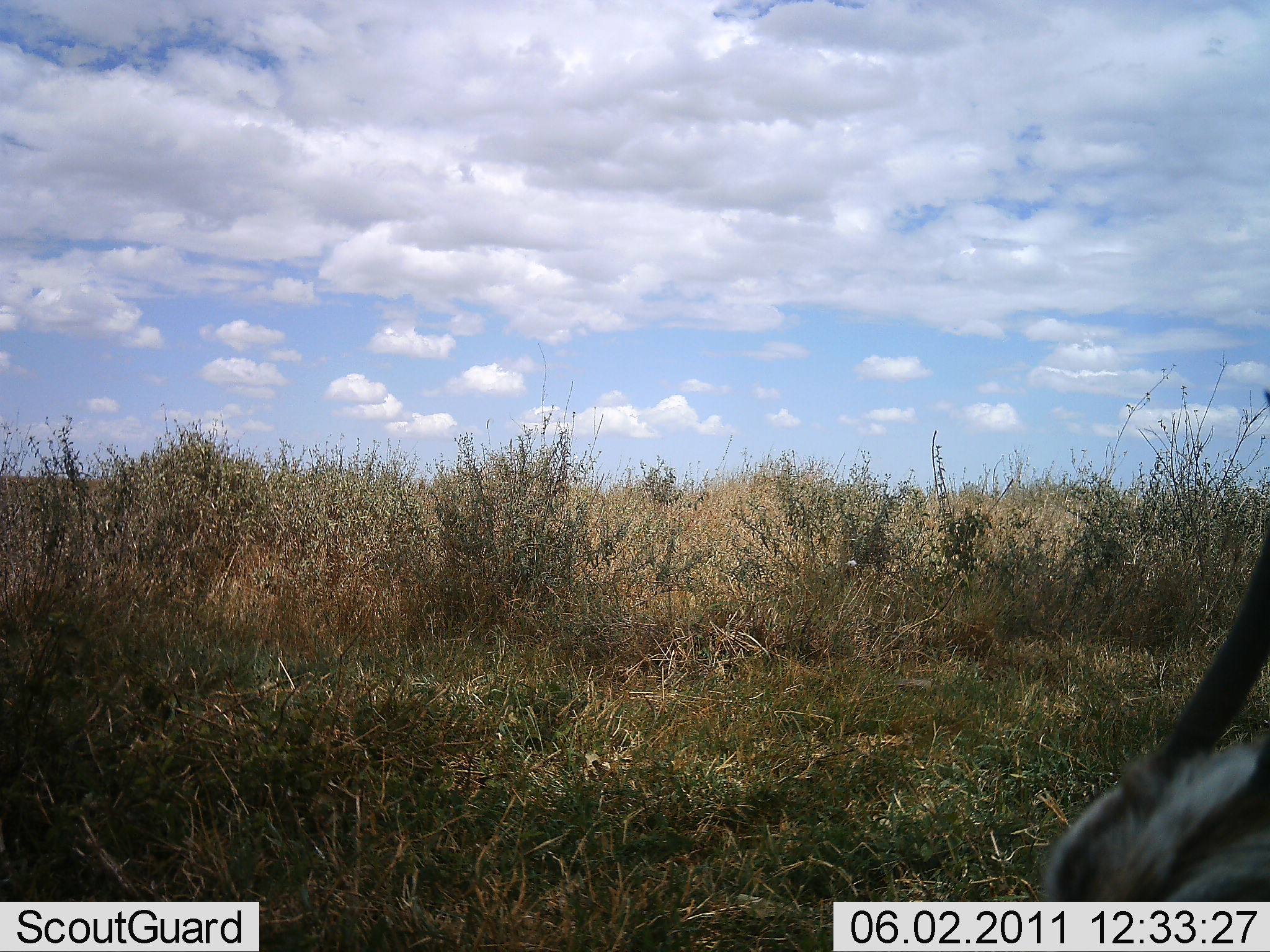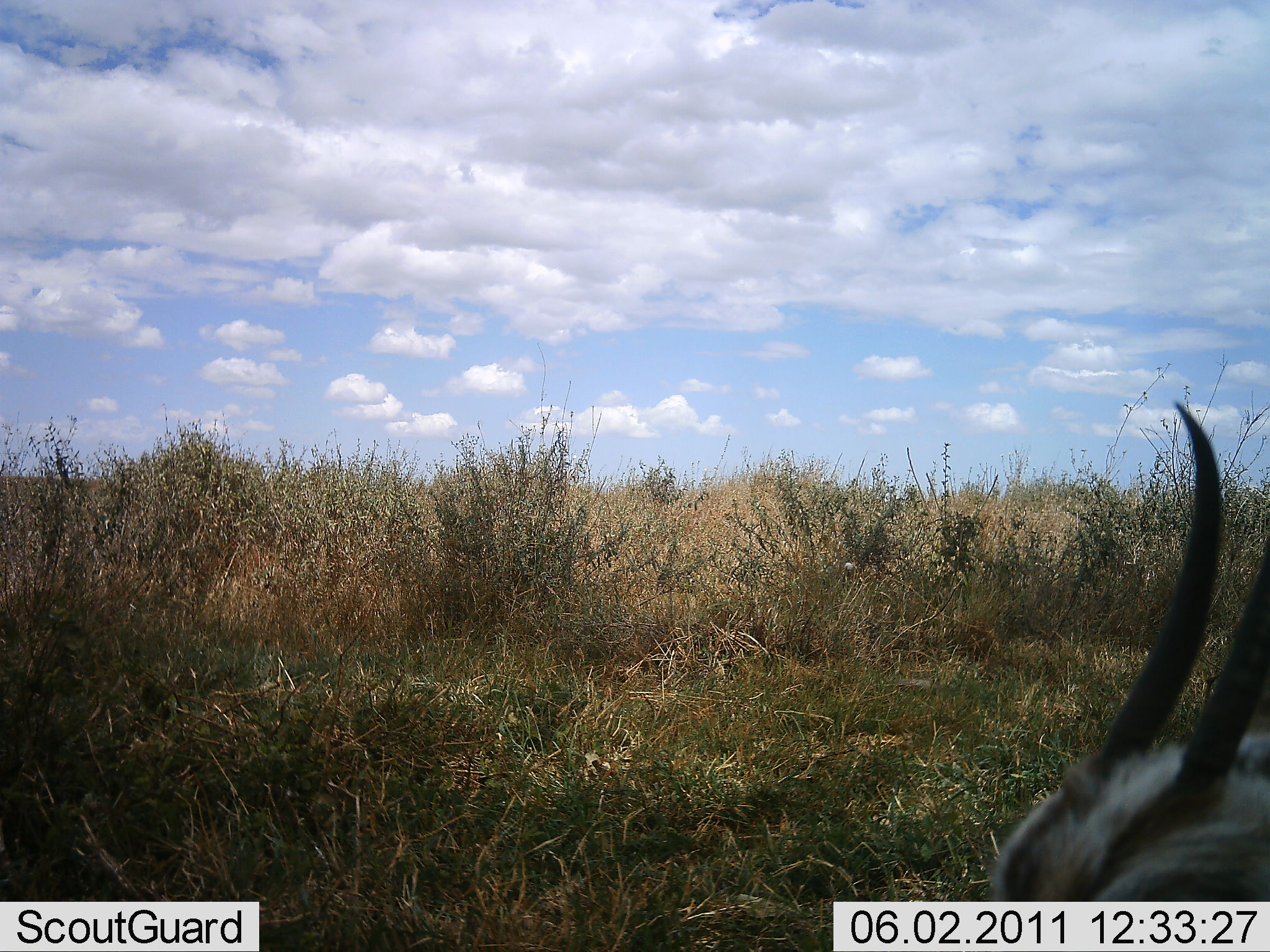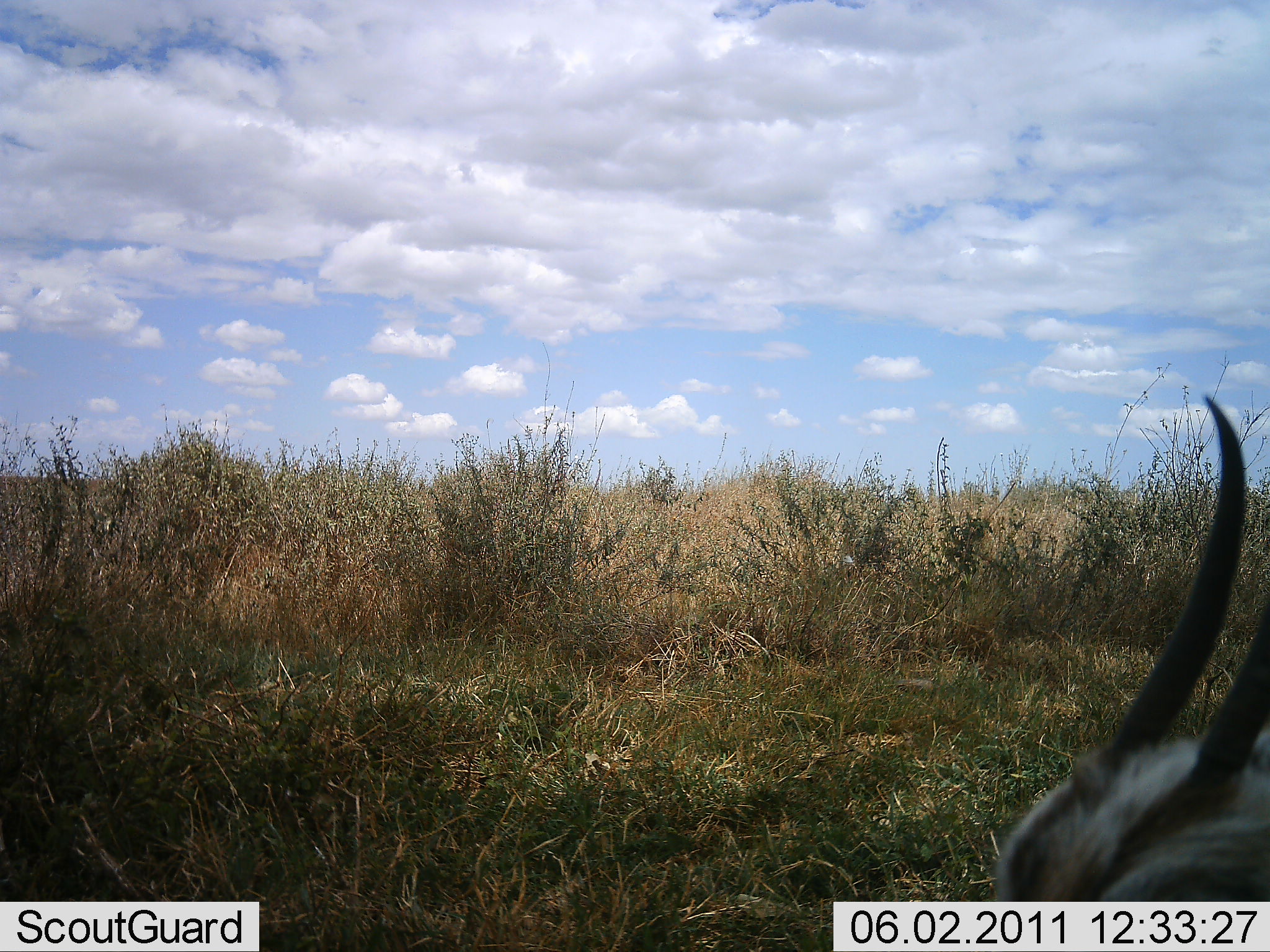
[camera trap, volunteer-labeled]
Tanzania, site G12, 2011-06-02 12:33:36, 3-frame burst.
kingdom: Animalia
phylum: Chordata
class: Mammalia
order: Artiodactyla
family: Bovidae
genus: Eudorcas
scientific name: Eudorcas thomsonii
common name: thomson's gazelle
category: gazellethomsons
Gazellethomsons (thomson's gazelle) (Eudorcas thomsonii), count 1. Behavior (volunteer vote fractions): standing 82%, resting 9%, moving 9%, interacting 0%. Young present (vote fraction): 0%. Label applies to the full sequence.